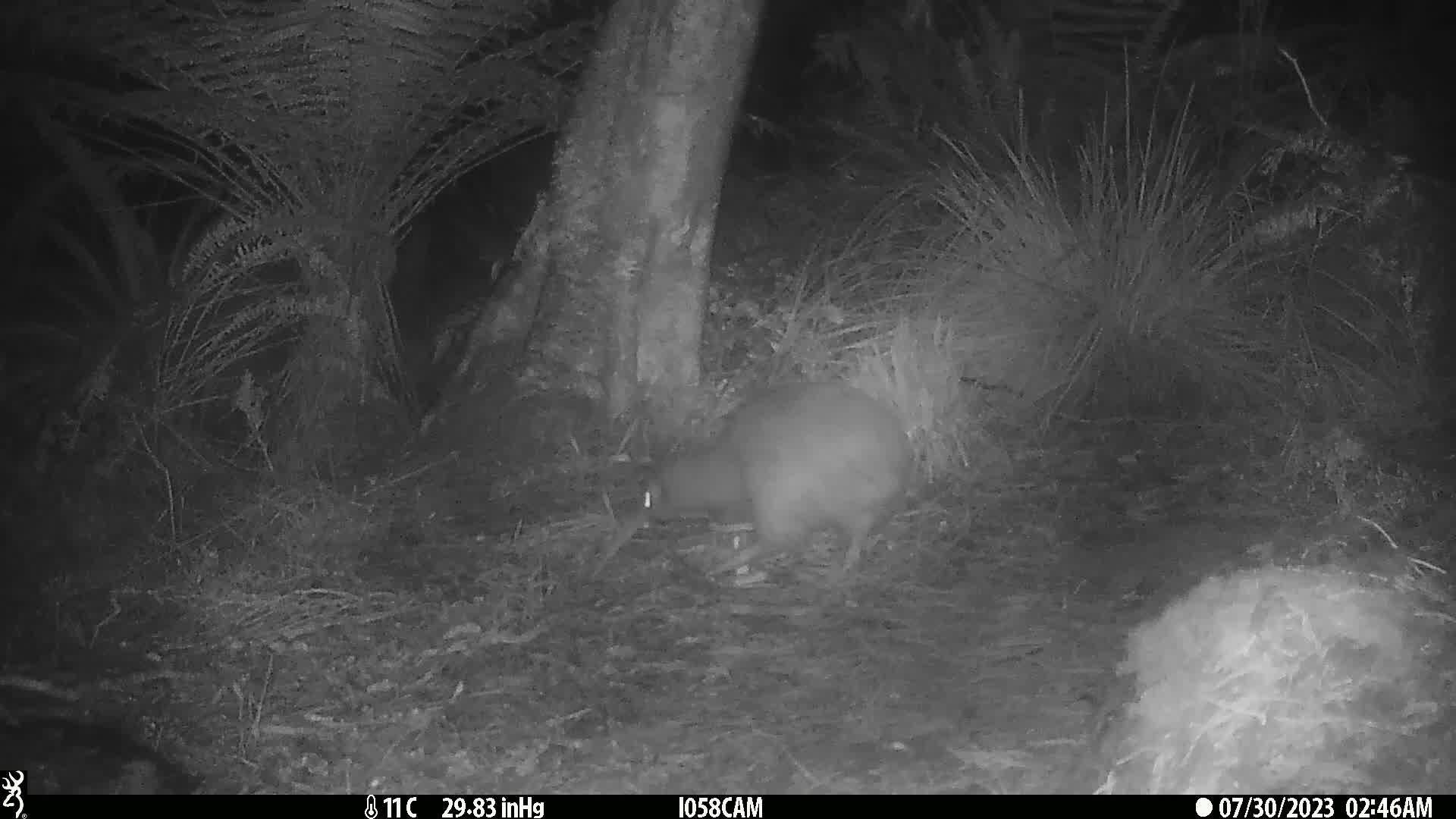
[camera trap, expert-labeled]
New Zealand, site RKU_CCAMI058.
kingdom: Animalia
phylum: Chordata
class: Aves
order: Apterygiformes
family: Apterygidae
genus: Apteryx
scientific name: Apteryx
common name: kiwi